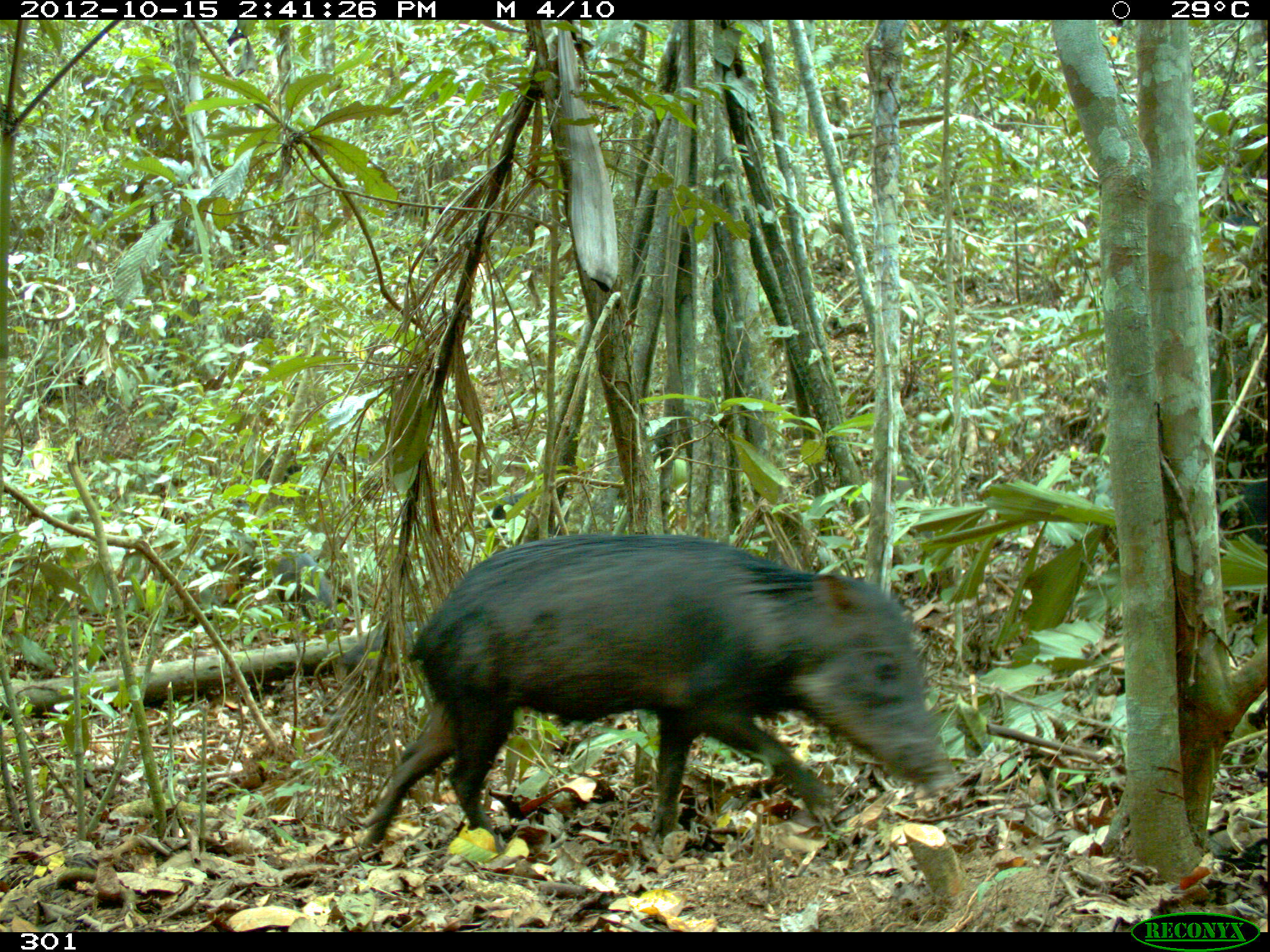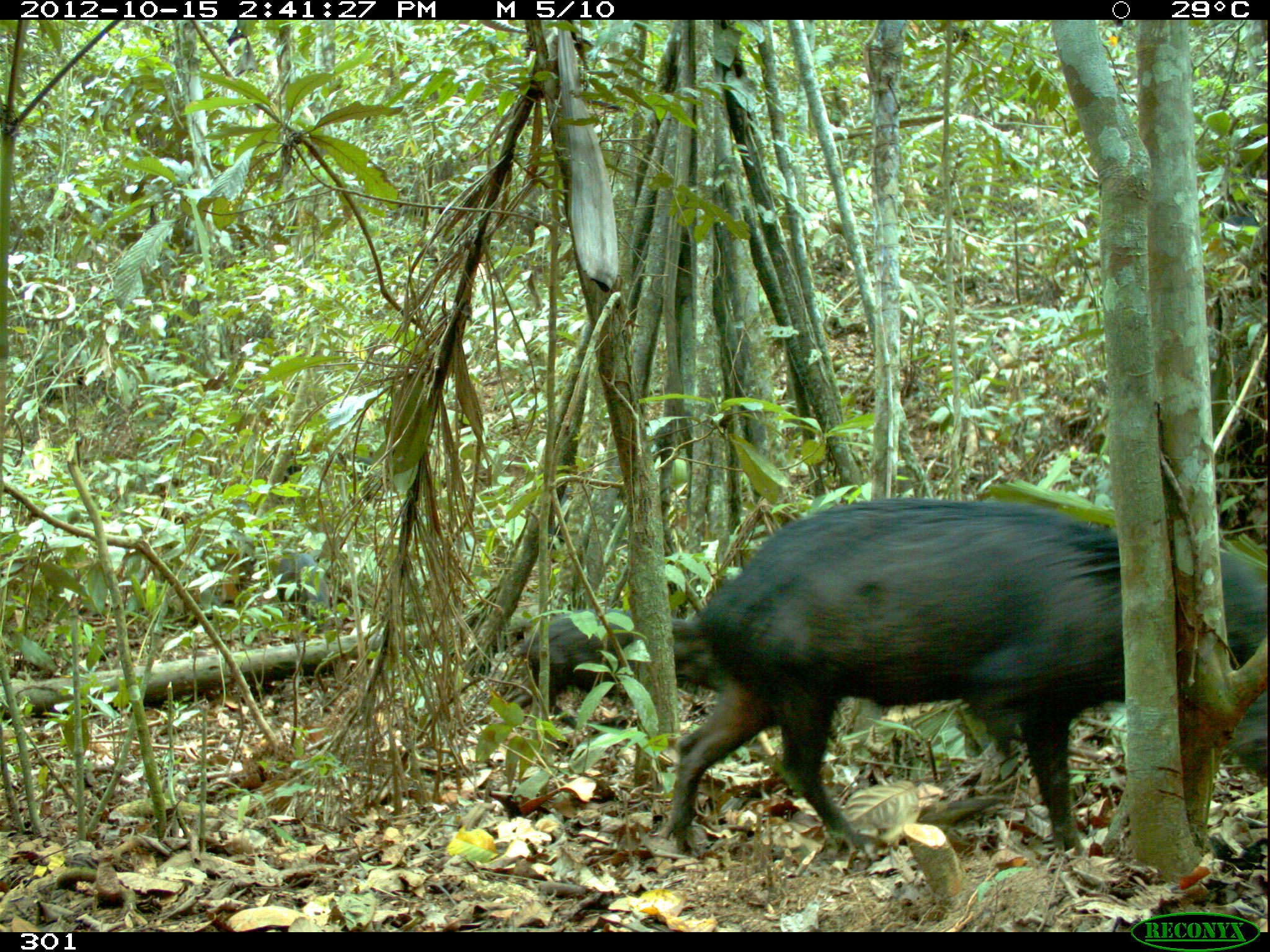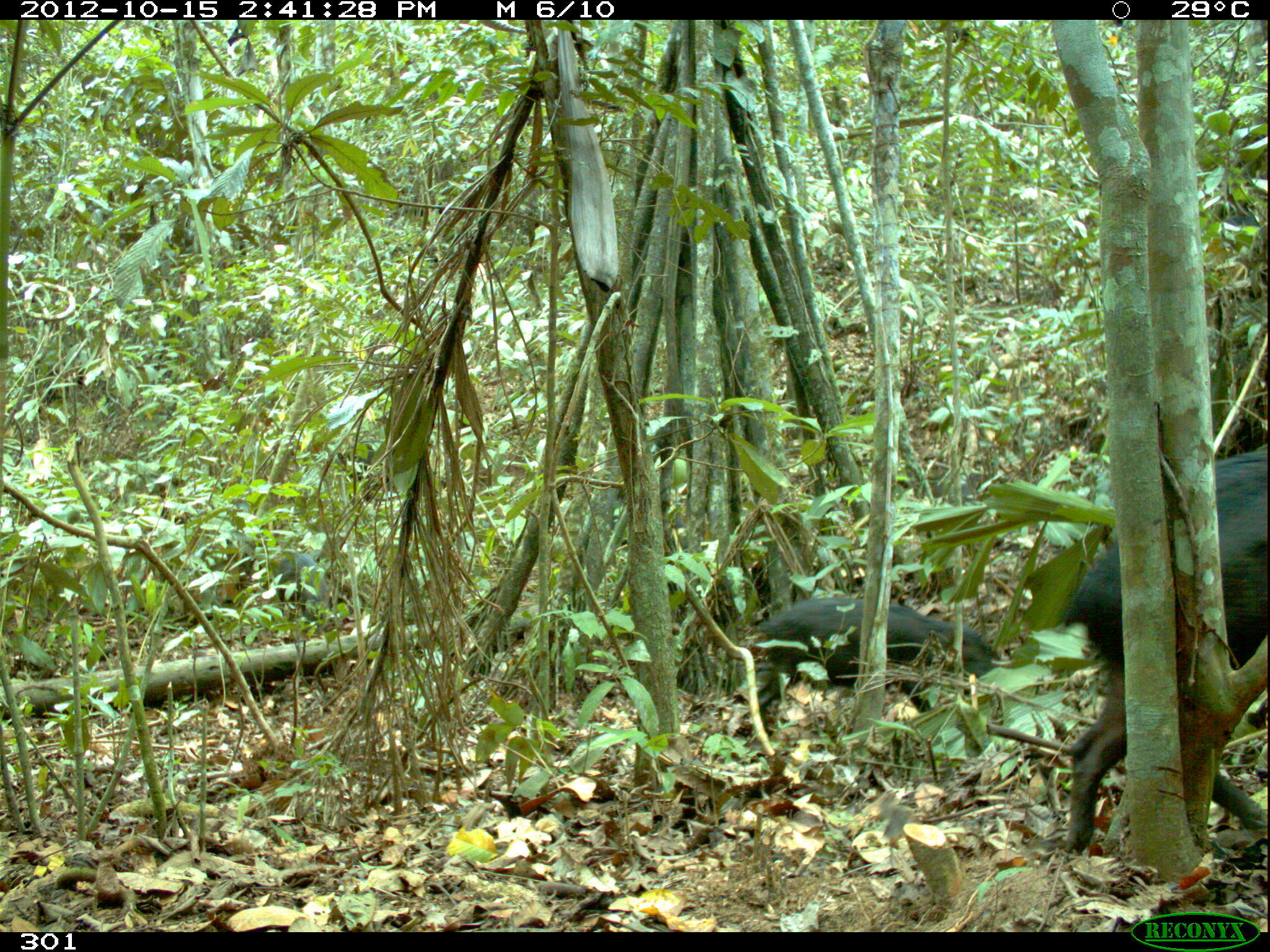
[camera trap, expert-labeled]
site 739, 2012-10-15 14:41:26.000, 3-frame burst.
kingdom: Animalia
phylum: Chordata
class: Mammalia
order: Artiodactyla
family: Tayassuidae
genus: Tayassu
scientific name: Tayassu pecari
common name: white-lipped peccary